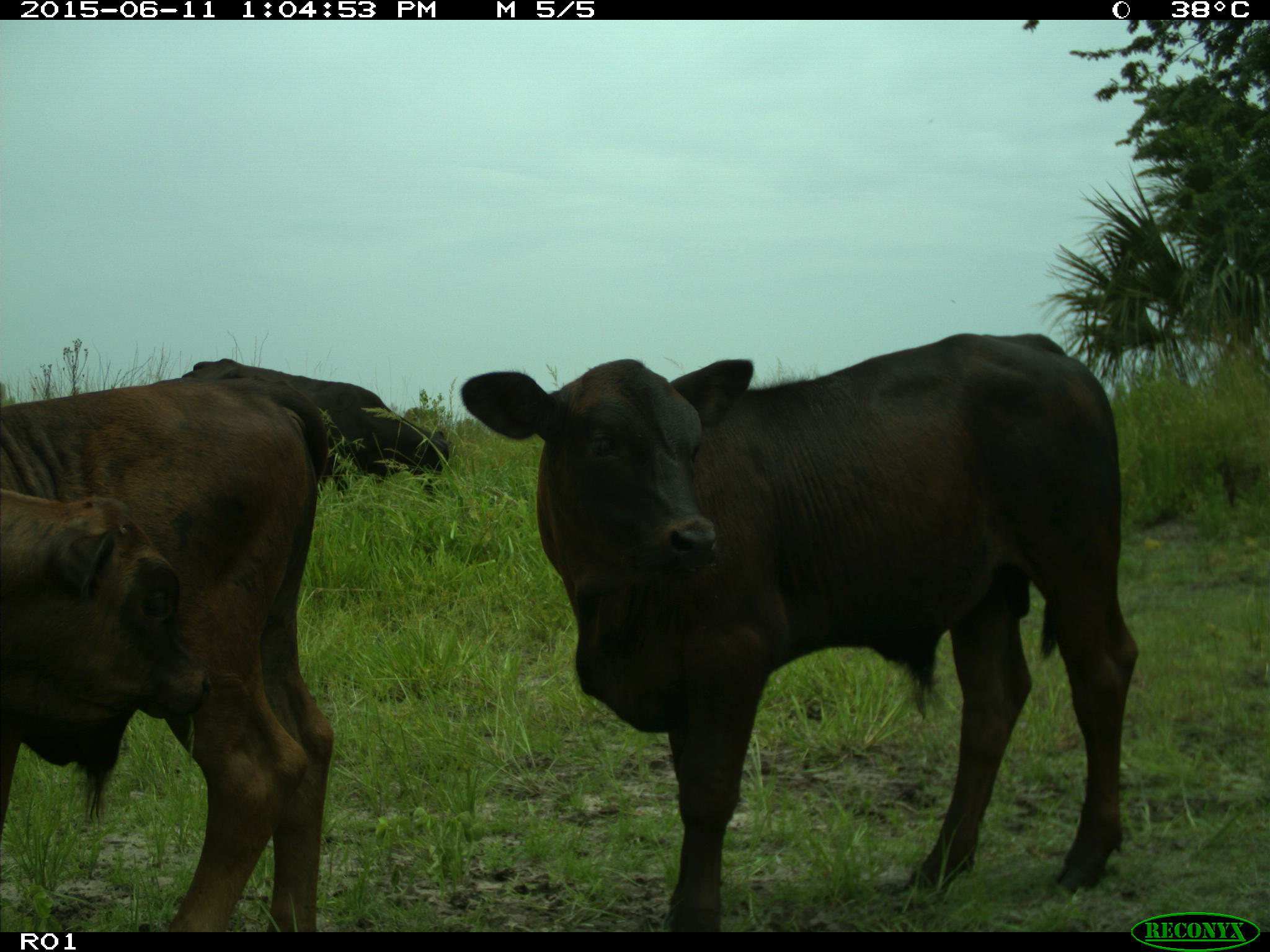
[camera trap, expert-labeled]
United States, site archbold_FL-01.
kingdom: Animalia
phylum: Chordata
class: Mammalia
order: Artiodactyla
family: Bovidae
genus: Bos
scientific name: Bos taurus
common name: domestic cow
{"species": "Bos taurus (domestic cow)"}